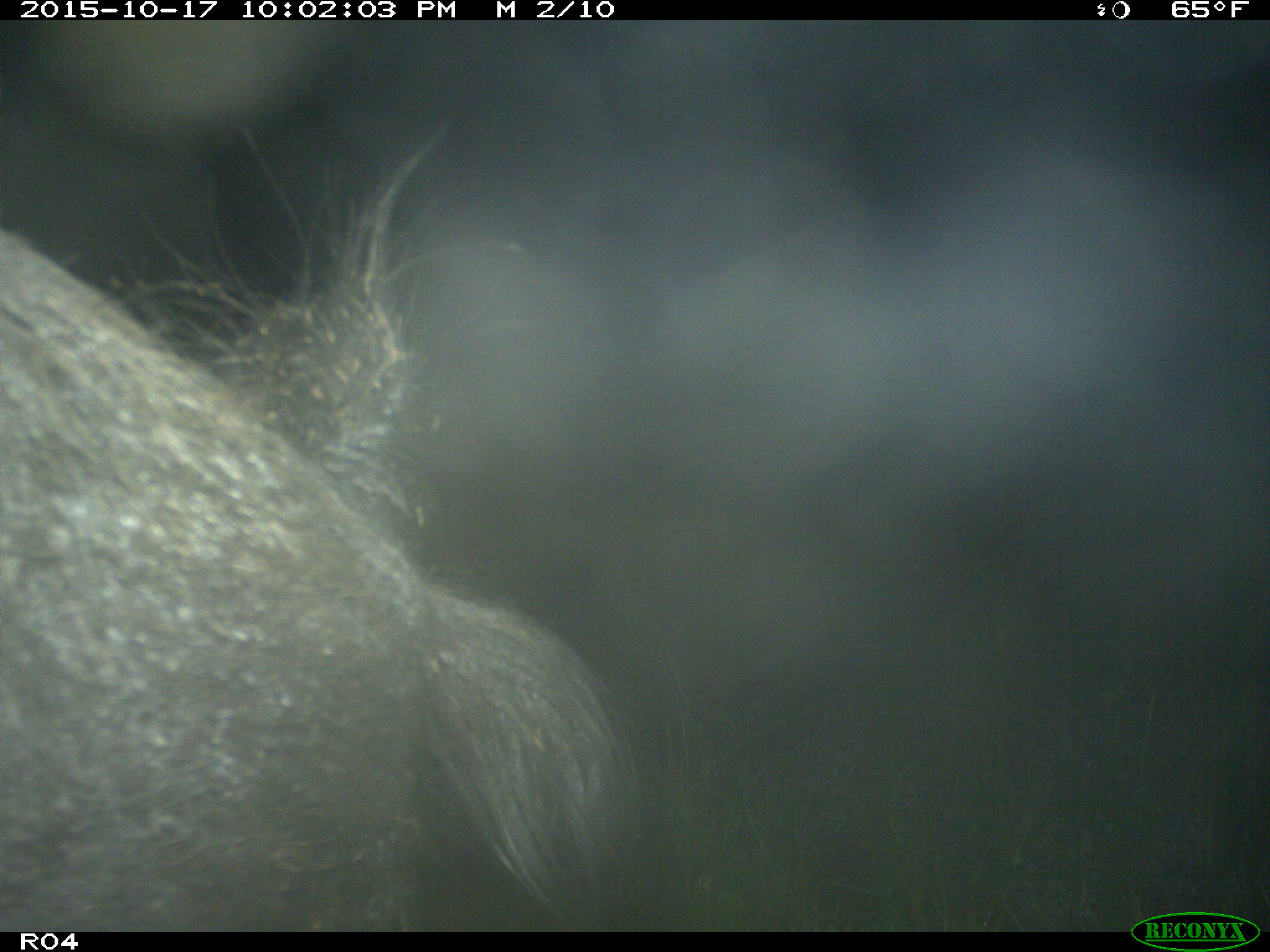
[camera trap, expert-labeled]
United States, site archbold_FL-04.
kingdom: Animalia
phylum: Chordata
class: Mammalia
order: Artiodactyla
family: Suidae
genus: Sus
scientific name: Sus scrofa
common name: wild boar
Sus scrofa (wild boar).